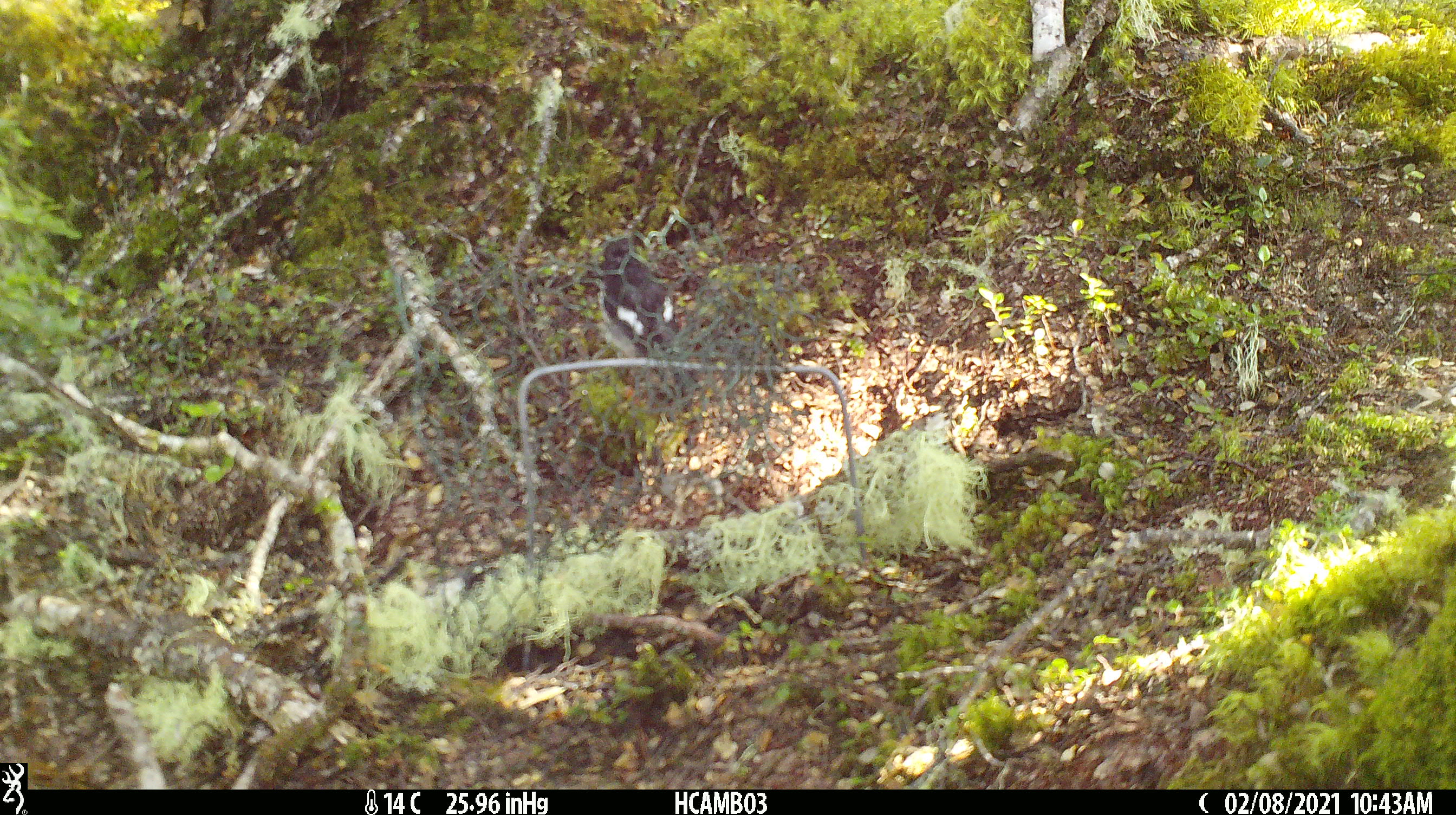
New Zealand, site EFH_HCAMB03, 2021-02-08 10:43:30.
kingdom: Animalia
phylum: Chordata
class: Aves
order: Passeriformes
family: Petroicidae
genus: Petroica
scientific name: Petroica macrocephala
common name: tomtit